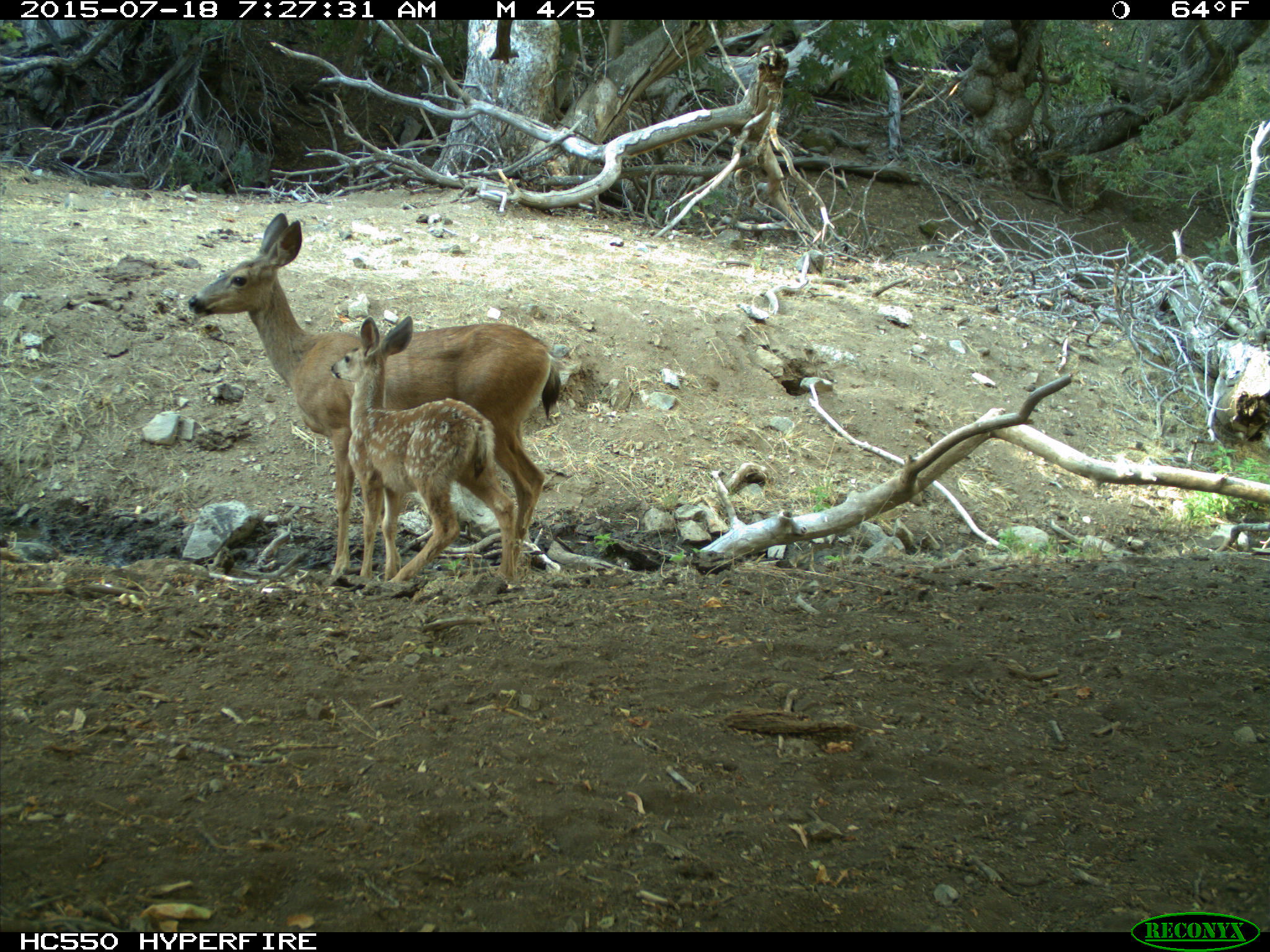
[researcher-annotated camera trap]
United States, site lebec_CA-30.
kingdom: Animalia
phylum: Chordata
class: Mammalia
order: Artiodactyla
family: Cervidae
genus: Odocoileus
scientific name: Odocoileus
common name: deer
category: unidentified deer